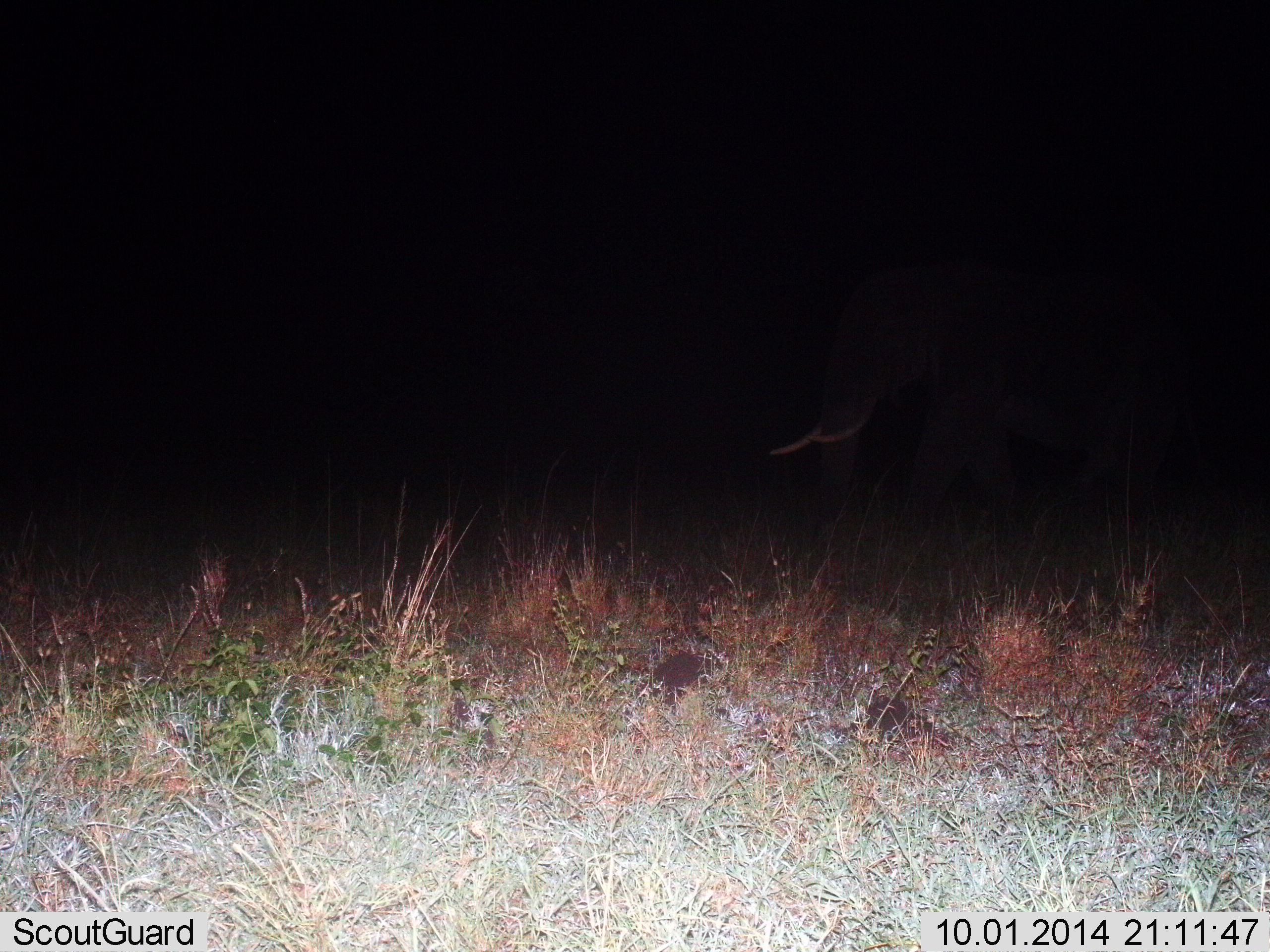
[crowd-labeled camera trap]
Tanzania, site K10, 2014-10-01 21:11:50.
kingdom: Animalia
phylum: Chordata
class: Mammalia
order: Proboscidea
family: Elephantidae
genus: Loxodonta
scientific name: Loxodonta africana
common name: african bush elephant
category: elephant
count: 1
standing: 20%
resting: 0%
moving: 80%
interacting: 0%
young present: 0%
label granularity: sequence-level